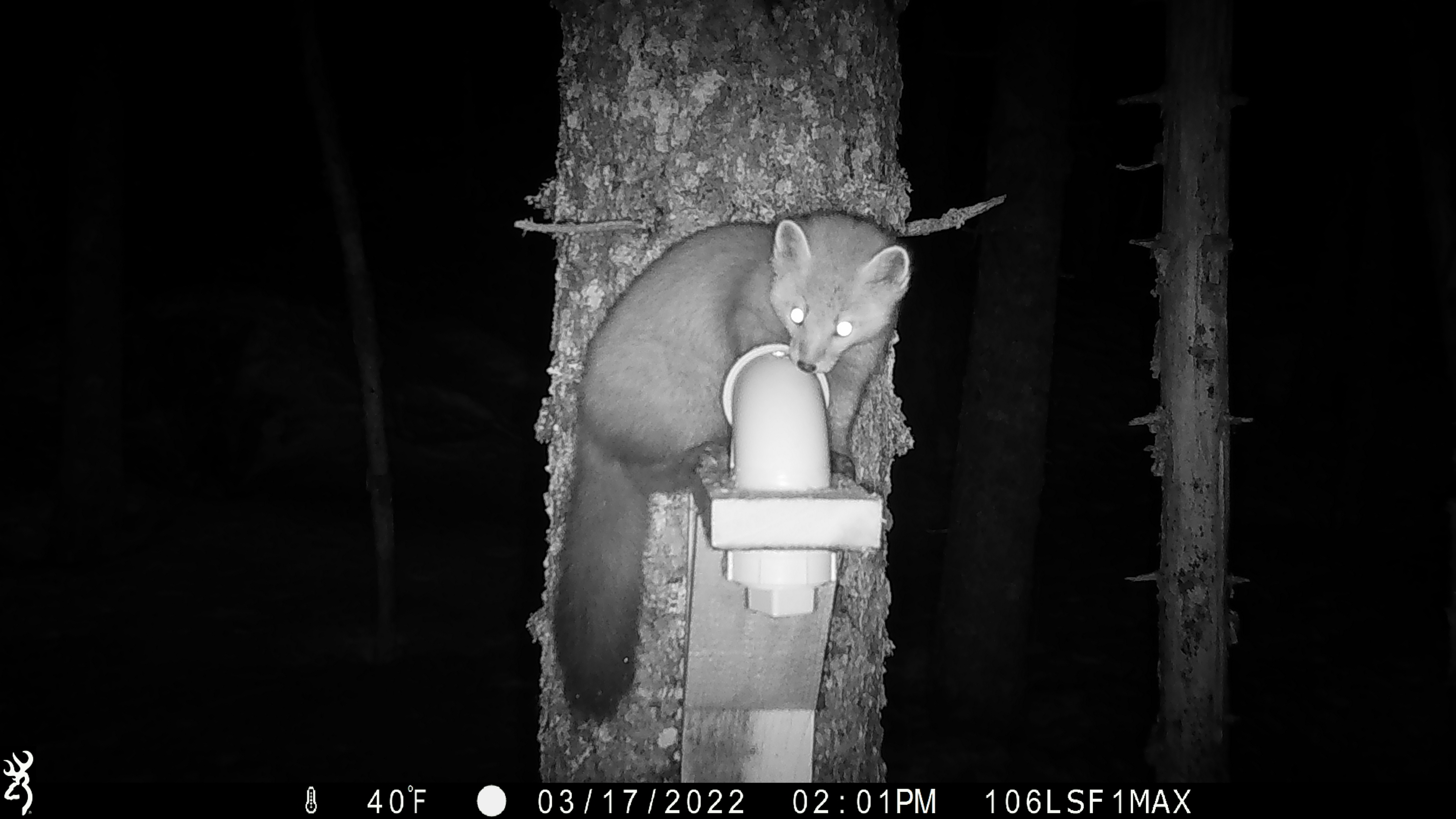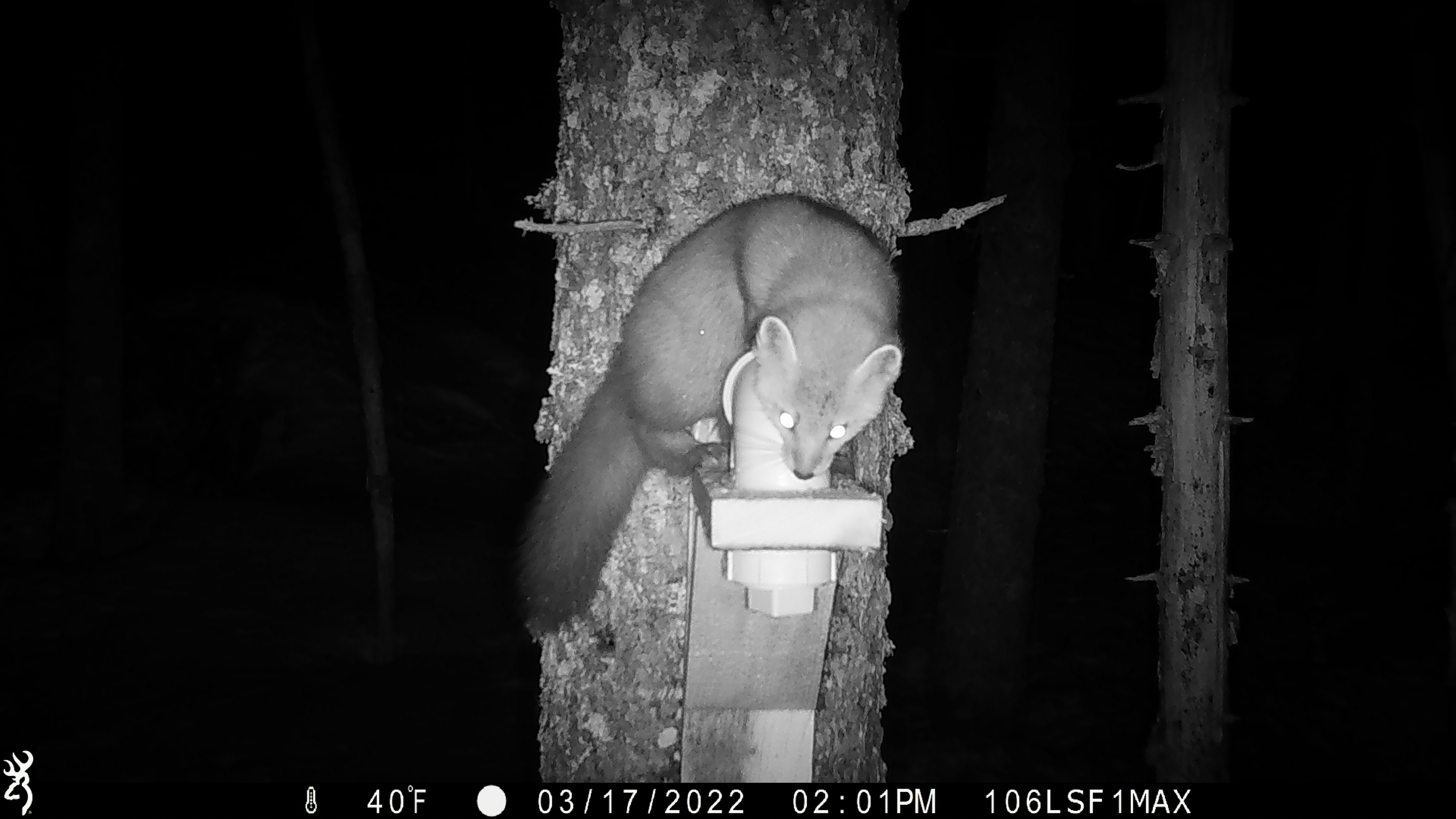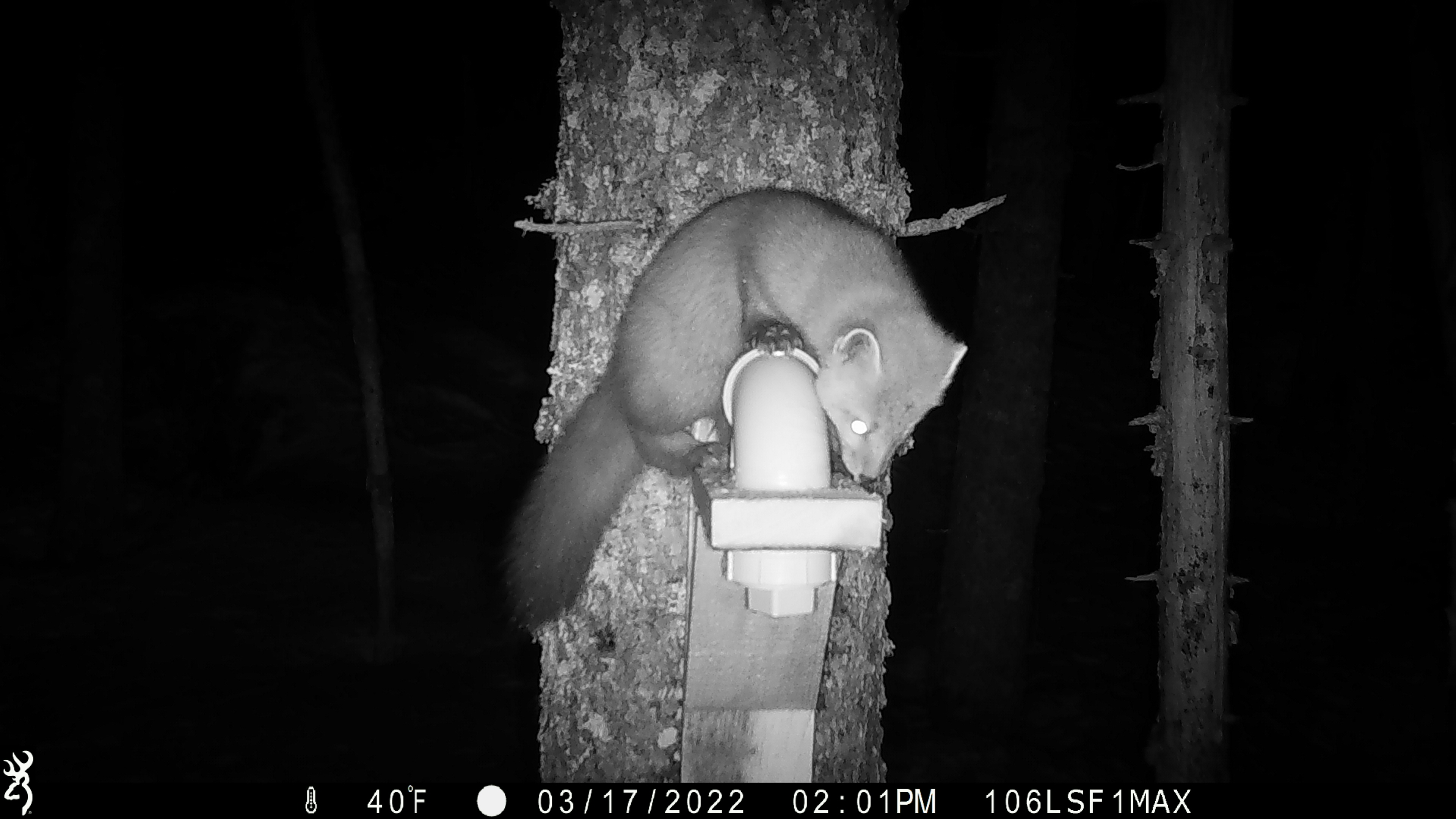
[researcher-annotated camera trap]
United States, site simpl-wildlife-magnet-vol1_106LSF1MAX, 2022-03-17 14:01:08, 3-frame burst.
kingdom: Animalia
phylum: Chordata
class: Mammalia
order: Carnivora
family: Mustelidae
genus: Martes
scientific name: Martes americana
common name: american marten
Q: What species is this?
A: American marten (Martes americana).